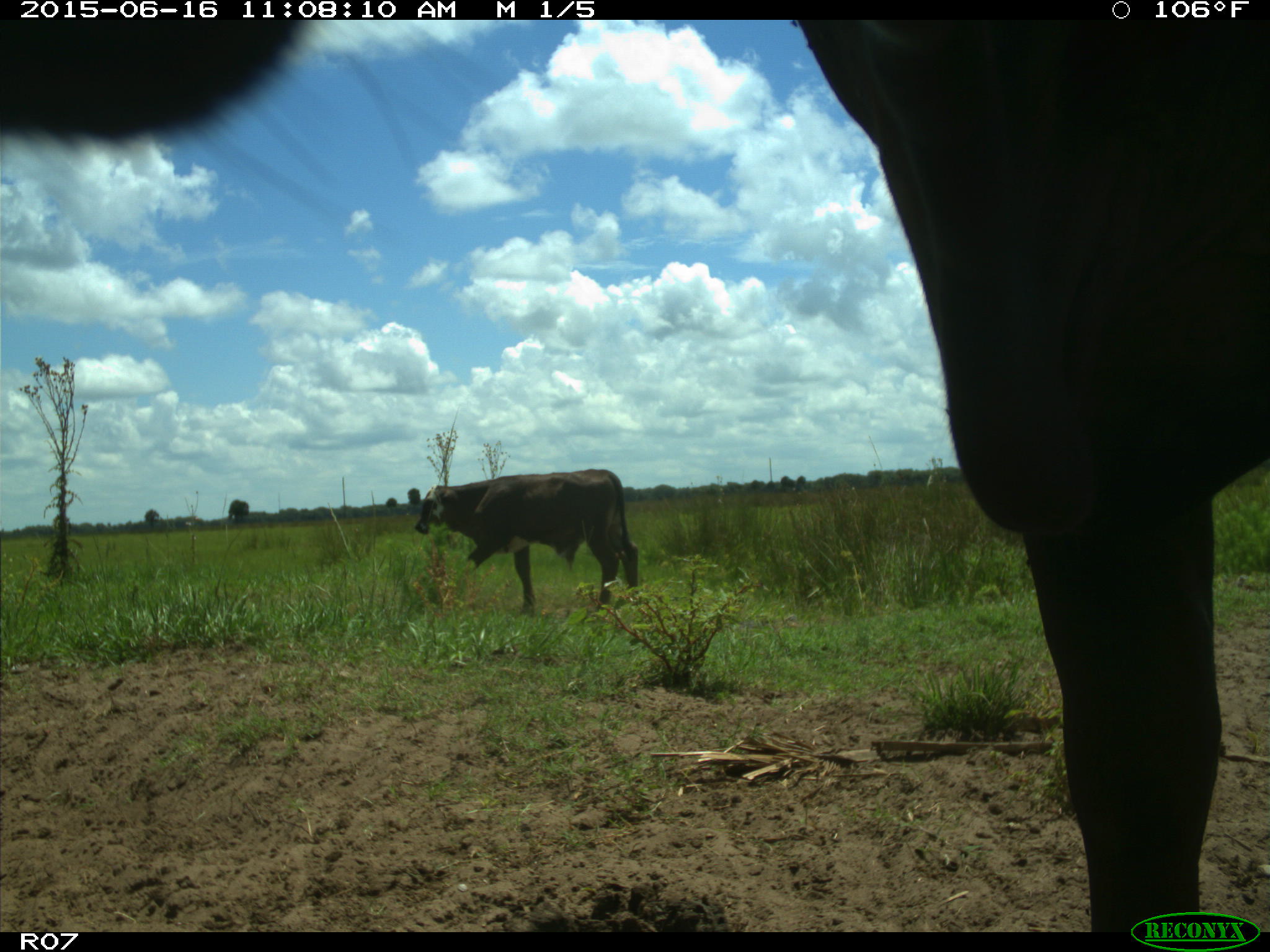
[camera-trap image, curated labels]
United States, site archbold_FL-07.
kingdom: Animalia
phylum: Chordata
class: Mammalia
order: Artiodactyla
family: Bovidae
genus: Bos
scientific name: Bos taurus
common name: domestic cow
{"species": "Bos taurus (domestic cow)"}